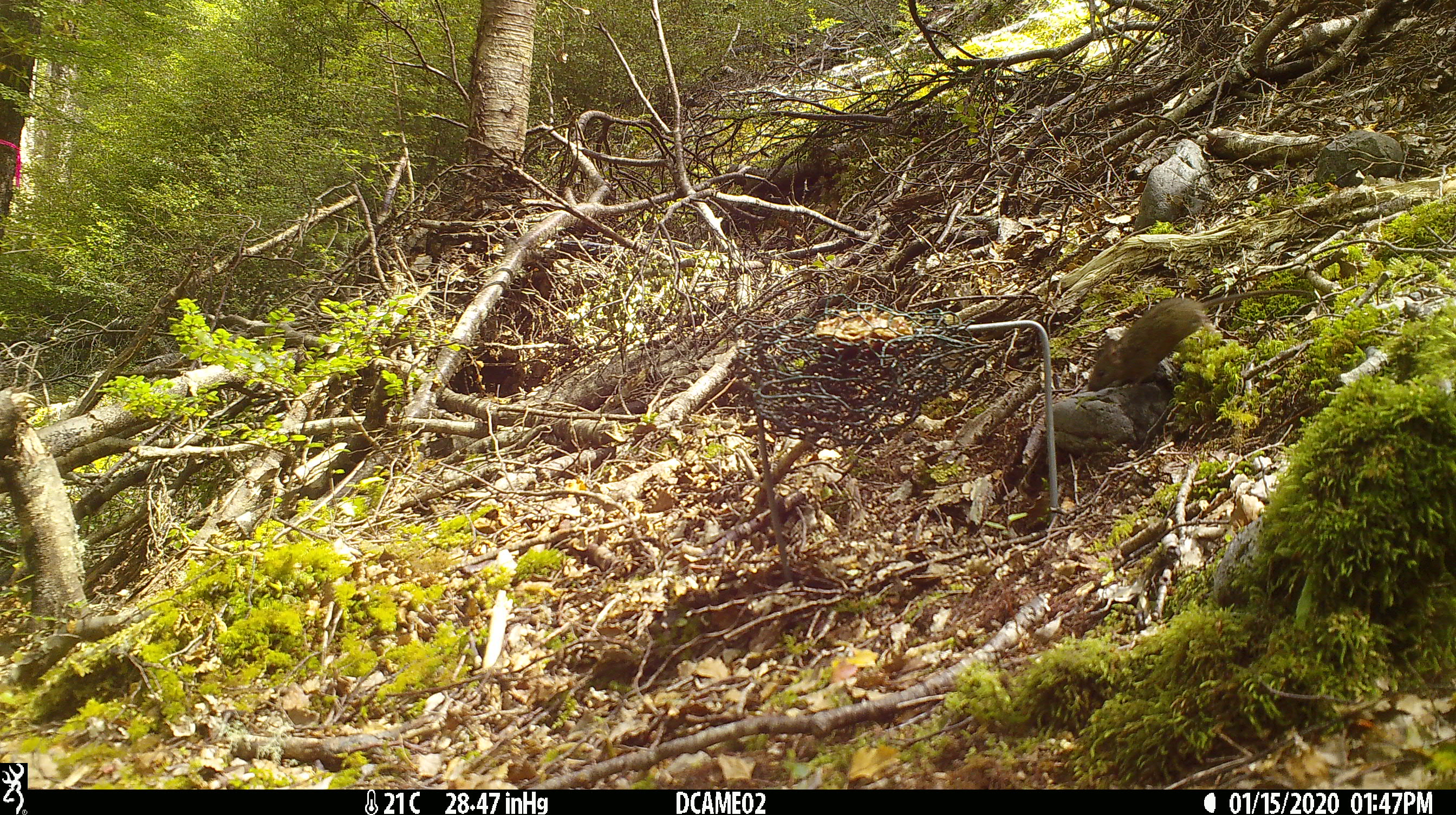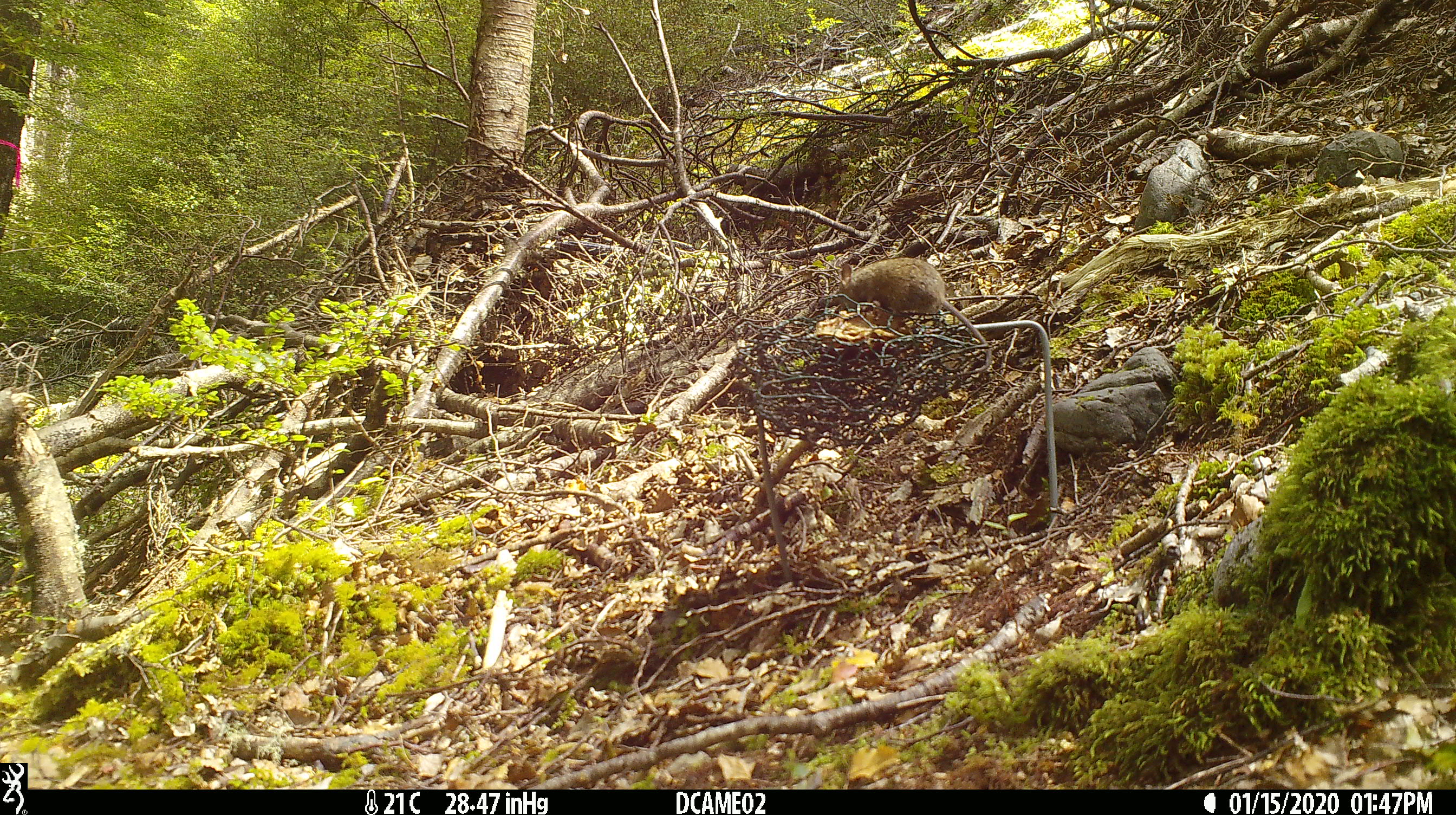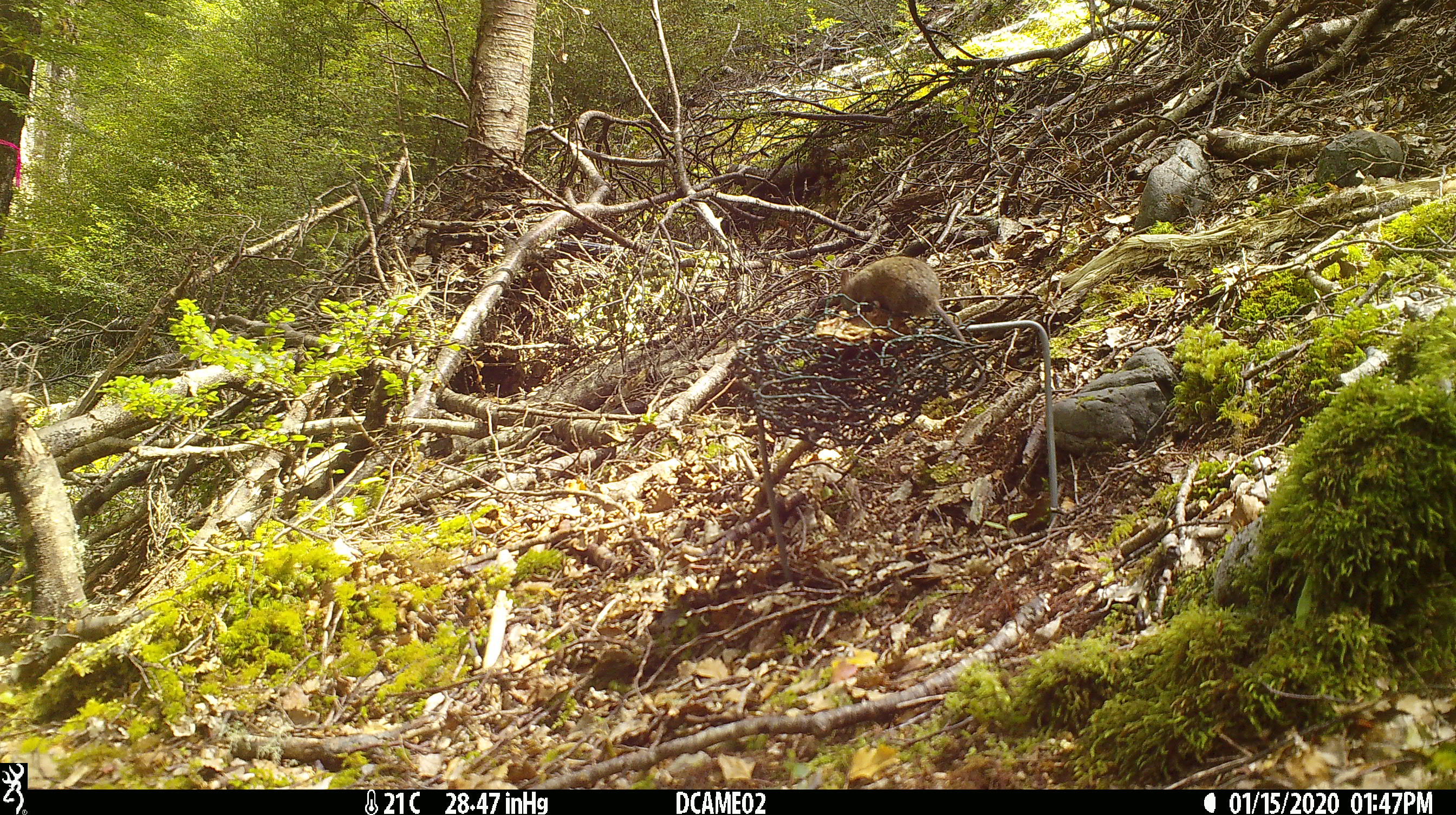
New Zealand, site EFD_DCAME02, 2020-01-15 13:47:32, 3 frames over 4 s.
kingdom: Animalia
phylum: Chordata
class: Mammalia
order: Rodentia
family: Muridae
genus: Mus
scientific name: Mus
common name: mouse